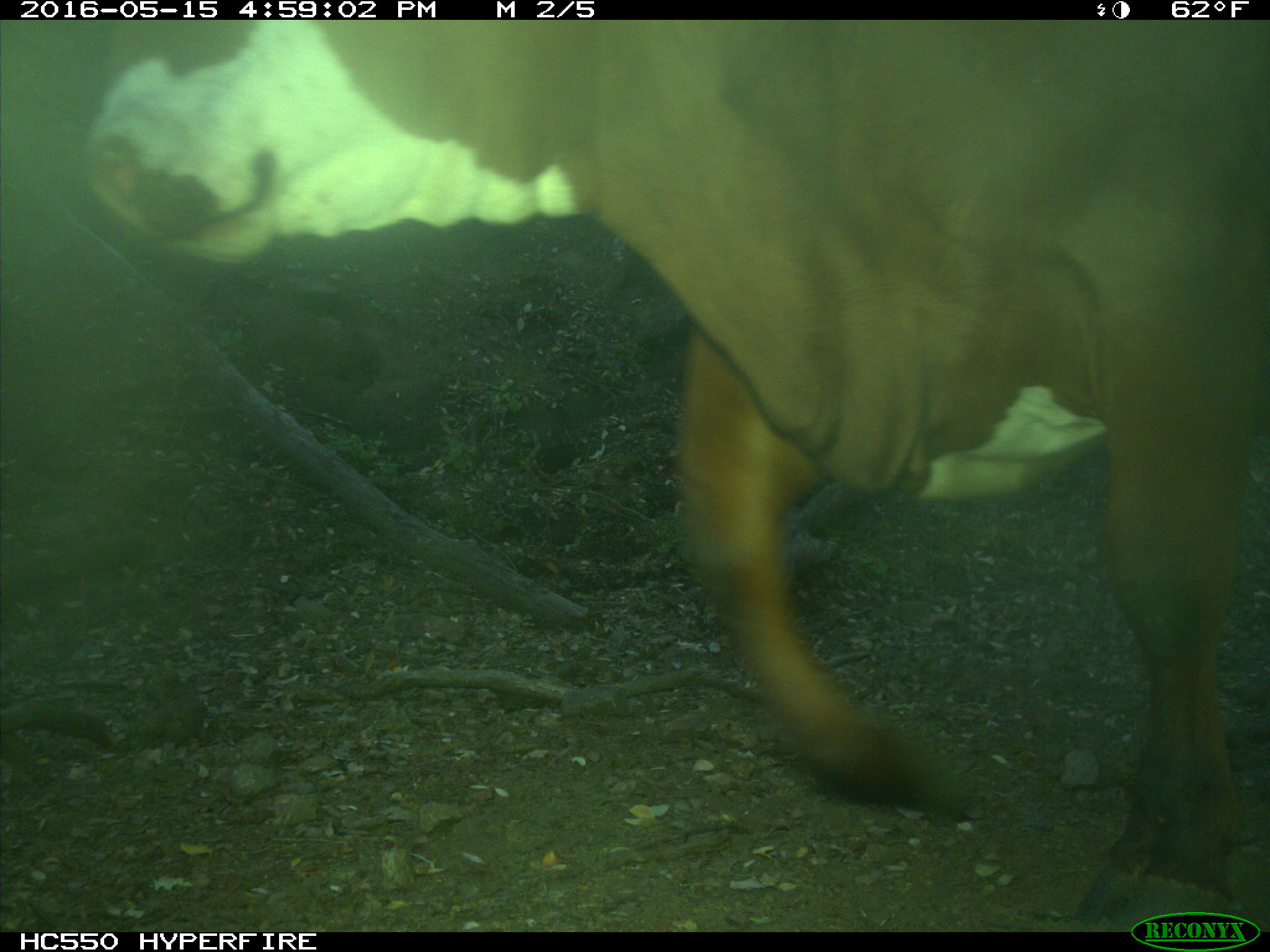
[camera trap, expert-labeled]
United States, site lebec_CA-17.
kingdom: Animalia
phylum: Chordata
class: Mammalia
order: Artiodactyla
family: Bovidae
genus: Bos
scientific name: Bos taurus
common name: domestic cow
Bos taurus (domestic cow).